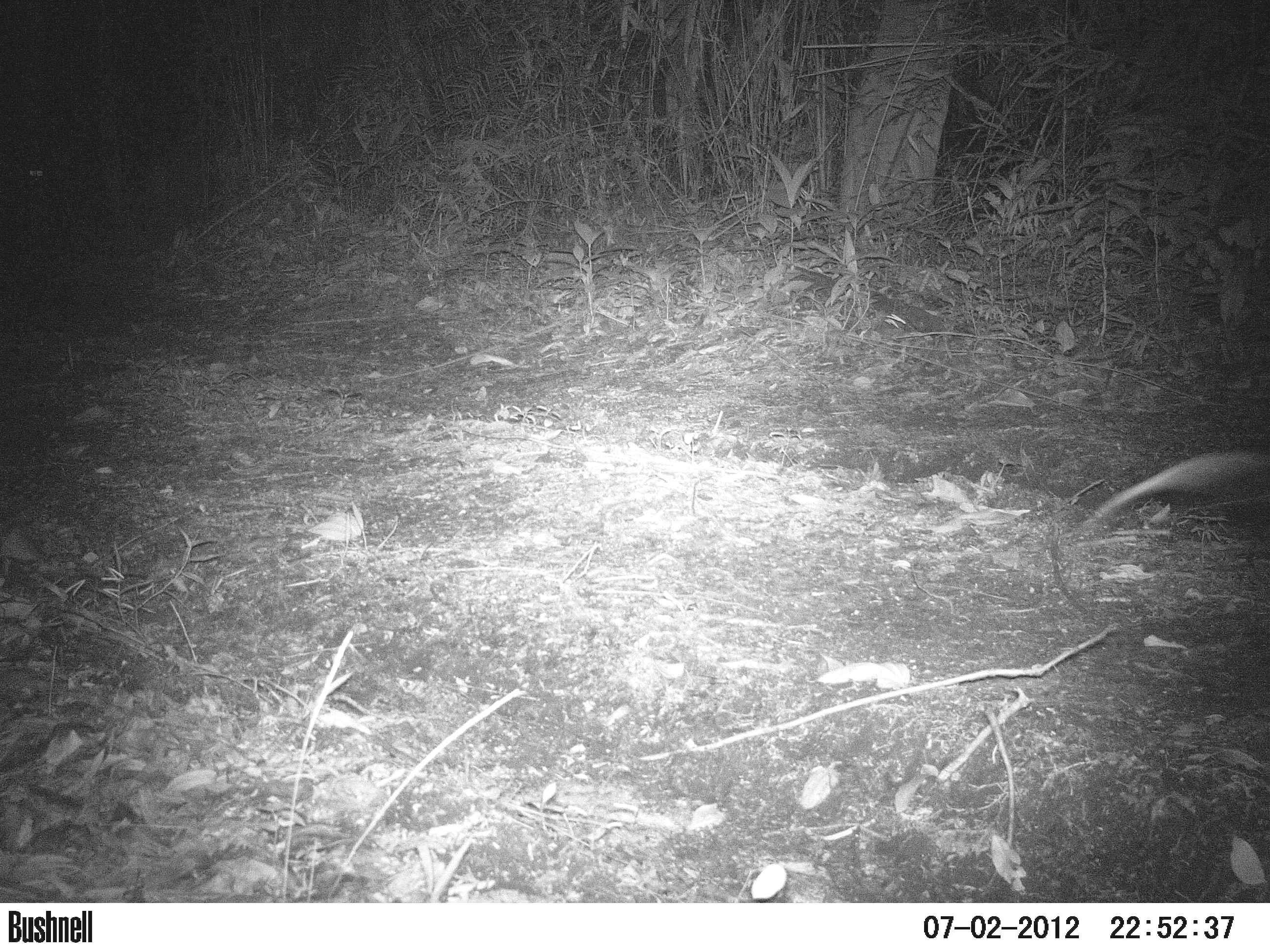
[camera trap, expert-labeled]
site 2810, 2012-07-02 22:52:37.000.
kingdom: Animalia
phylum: Chordata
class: Mammalia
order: Didelphimorphia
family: Didelphidae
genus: Didelphis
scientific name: Didelphis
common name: american opossums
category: didelphis sp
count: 1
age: adult